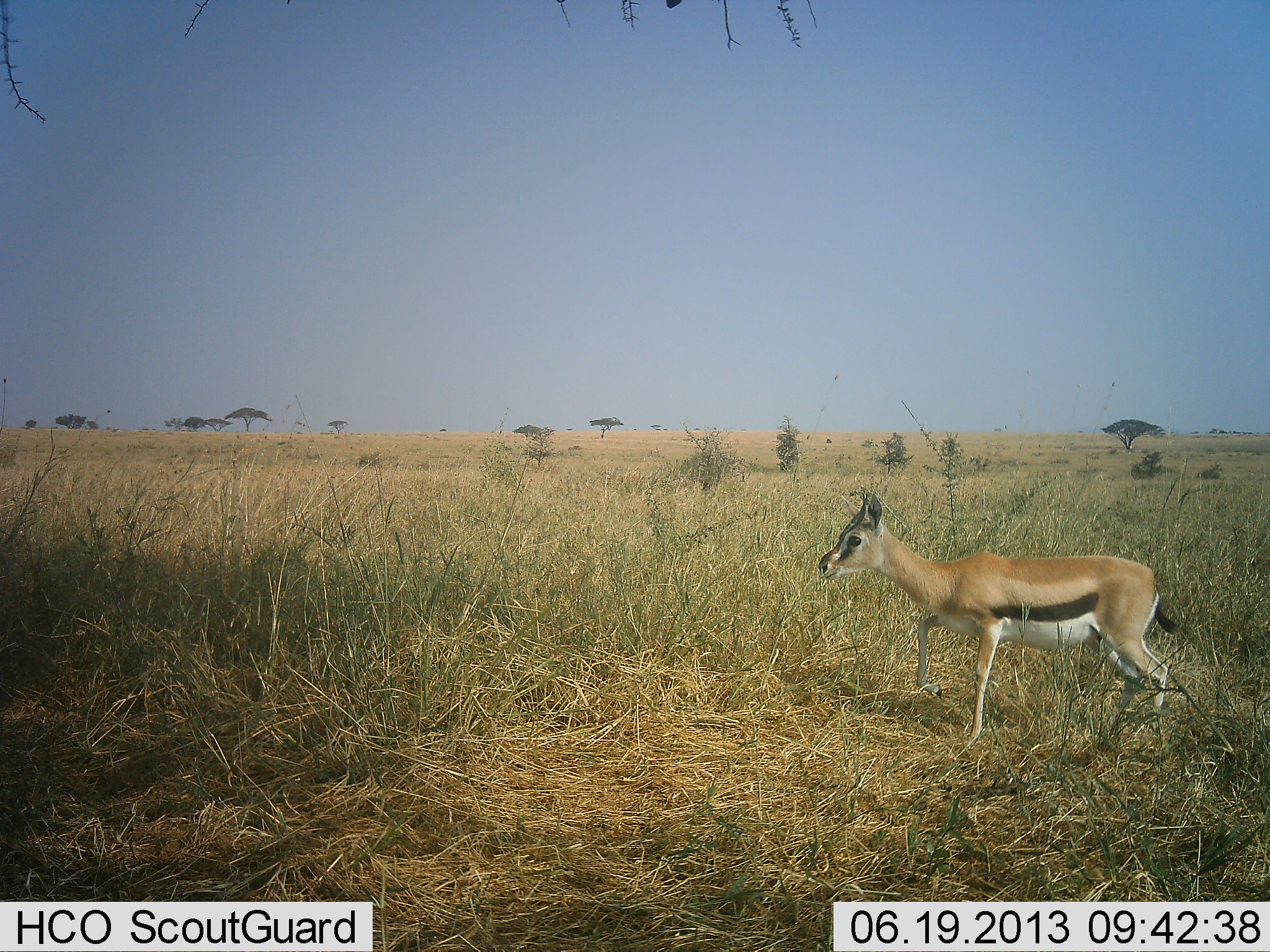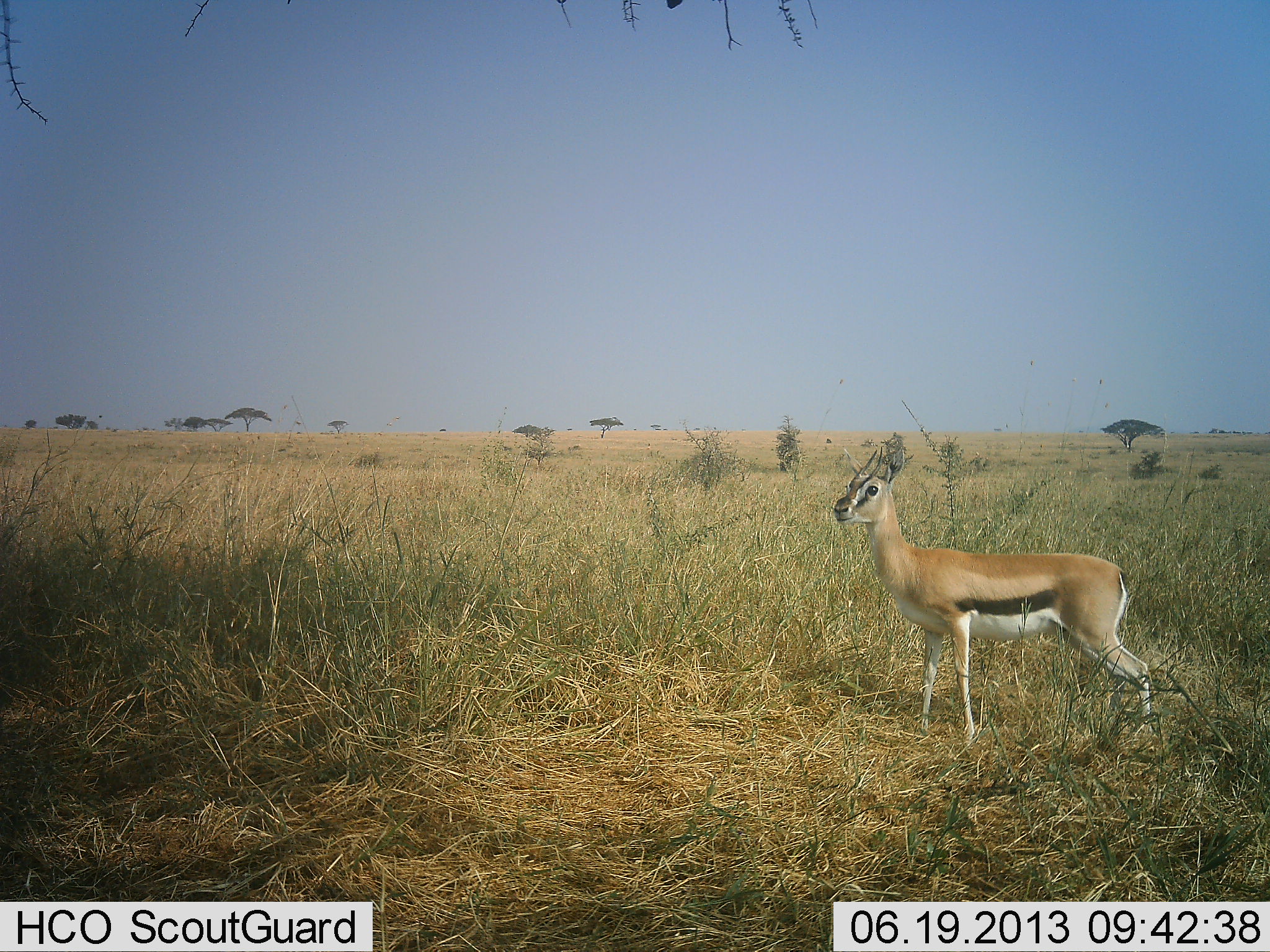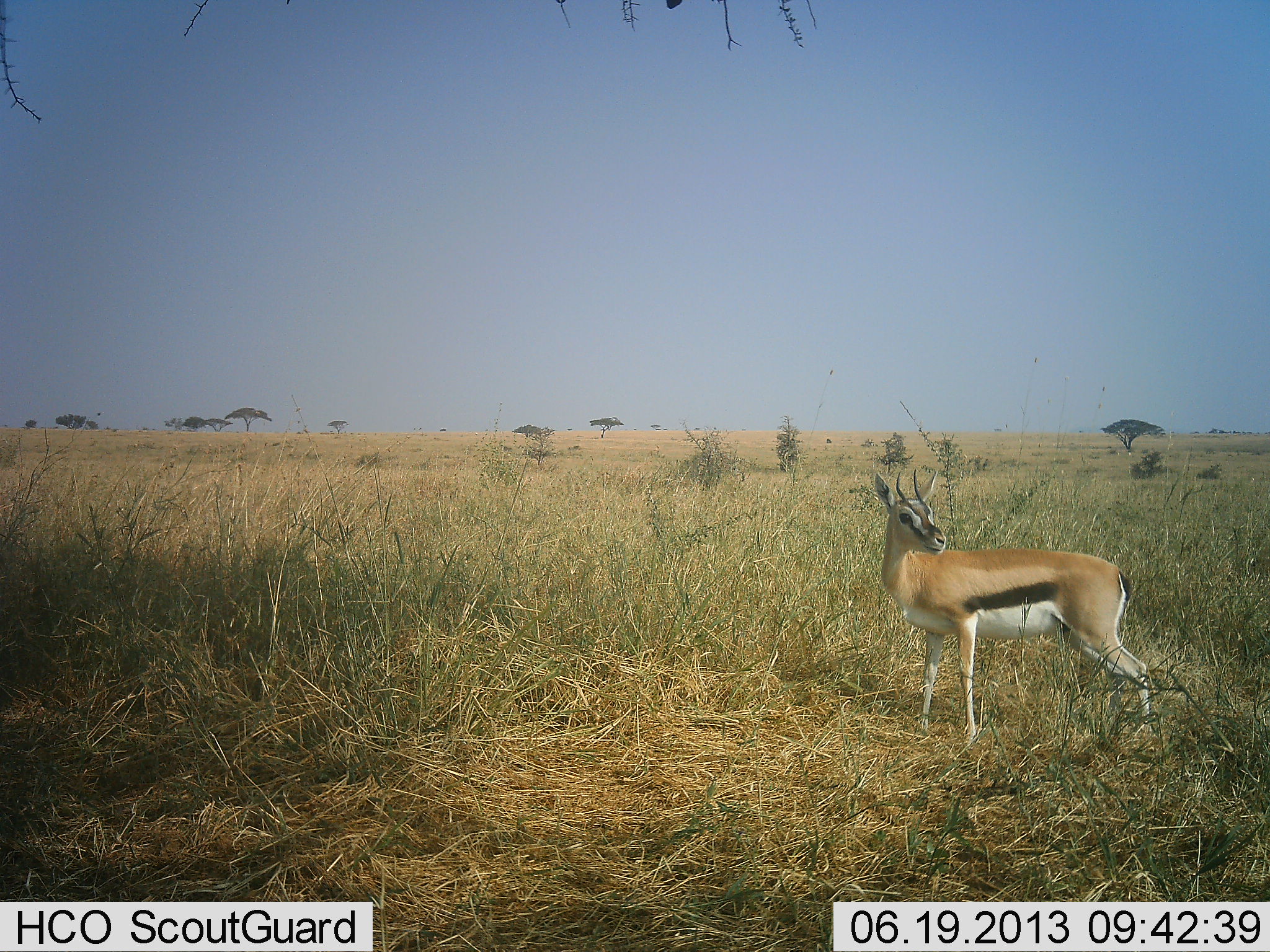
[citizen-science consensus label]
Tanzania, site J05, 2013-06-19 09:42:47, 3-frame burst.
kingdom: Animalia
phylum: Chordata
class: Mammalia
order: Artiodactyla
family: Bovidae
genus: Eudorcas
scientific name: Eudorcas thomsonii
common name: thomson's gazelle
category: gazellethomsons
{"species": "gazellethomsons (thomson's gazelle) (Eudorcas thomsonii)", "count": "1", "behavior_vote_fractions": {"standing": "90%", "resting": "10%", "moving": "20%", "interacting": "0%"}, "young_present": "0%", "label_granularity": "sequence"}